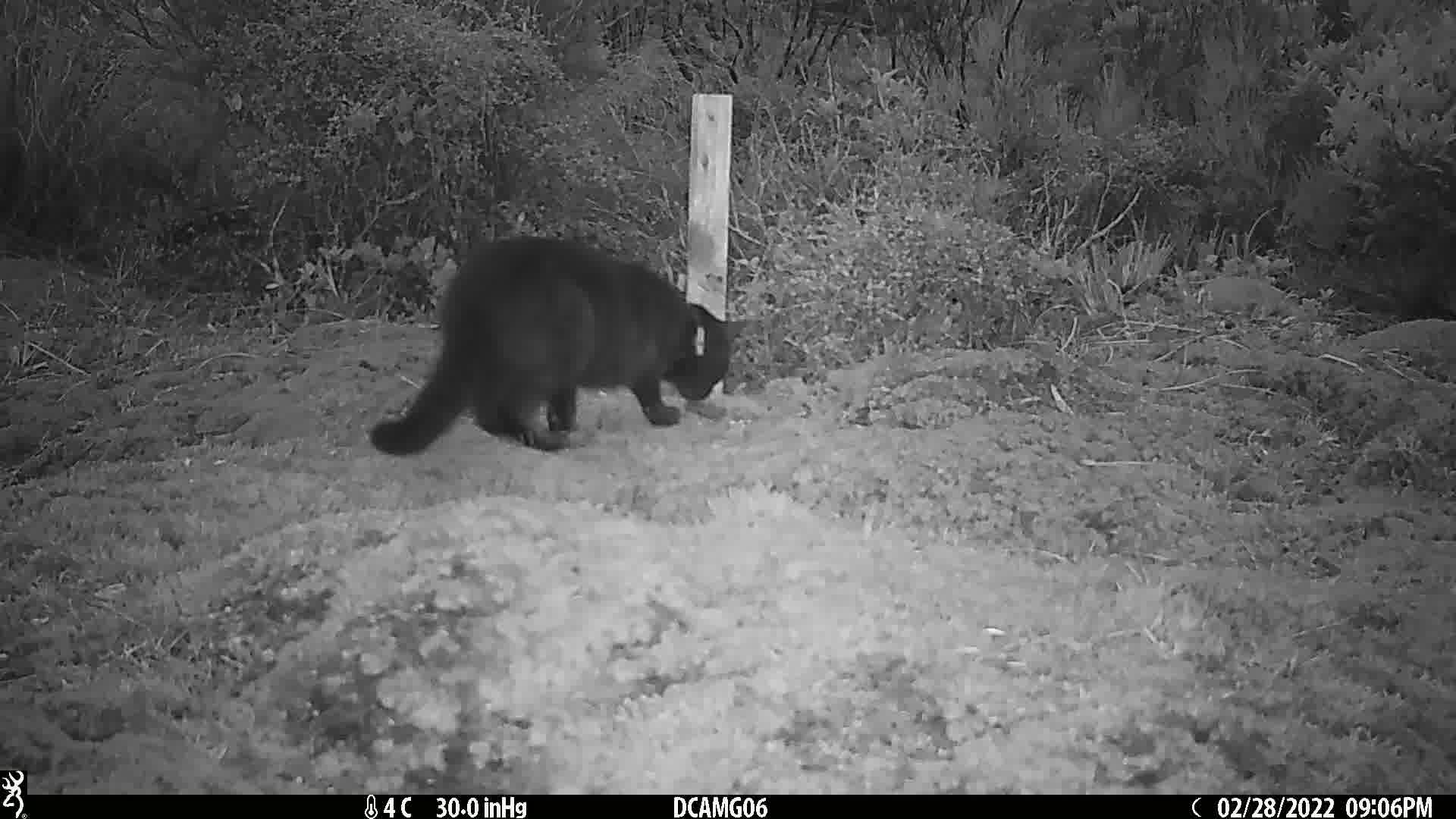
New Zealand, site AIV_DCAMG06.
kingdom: Animalia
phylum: Chordata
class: Mammalia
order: Carnivora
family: Felidae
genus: Felis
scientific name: Felis catus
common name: domestic cat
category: cat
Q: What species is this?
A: Cat (domestic cat) (Felis catus).